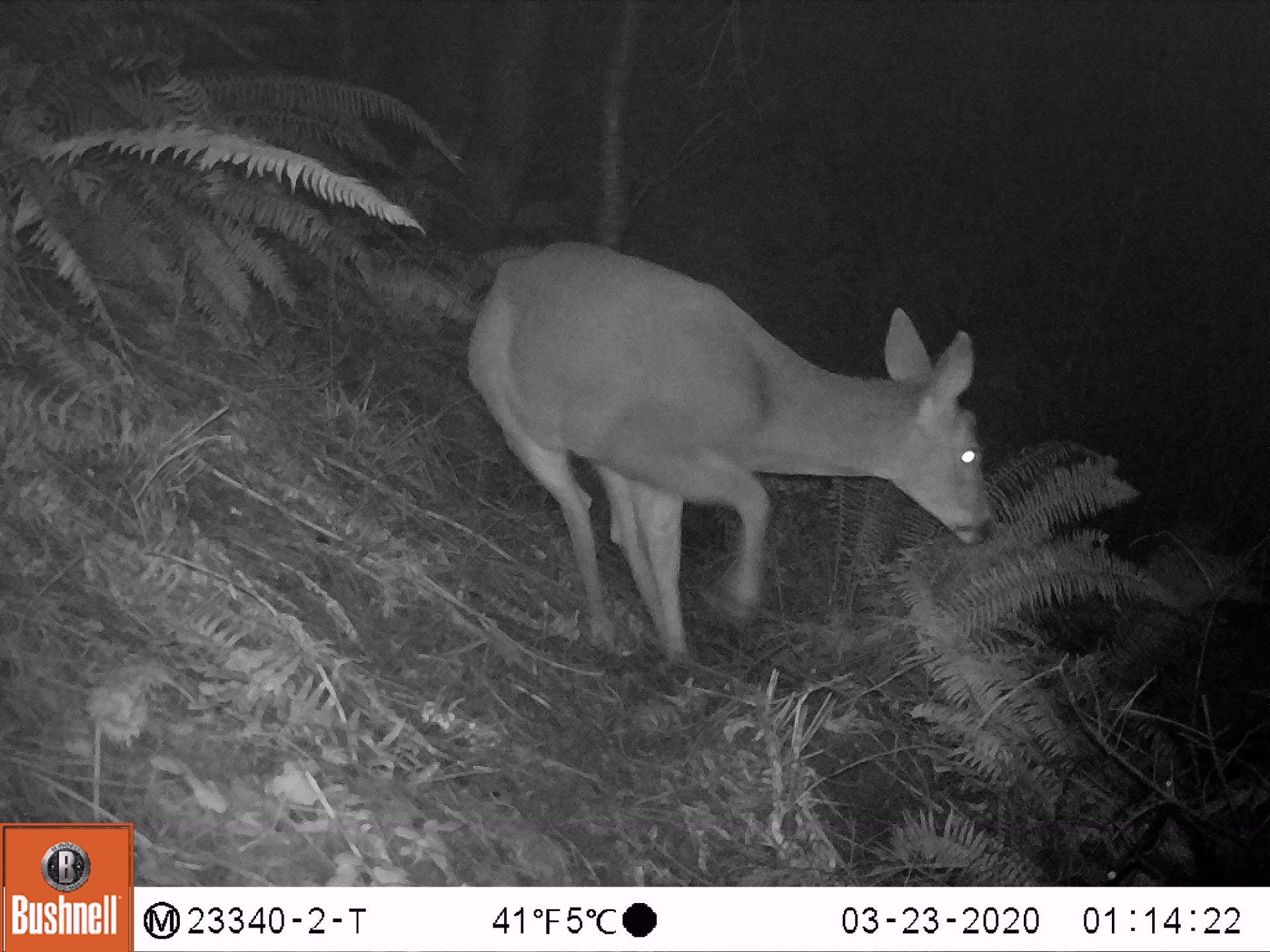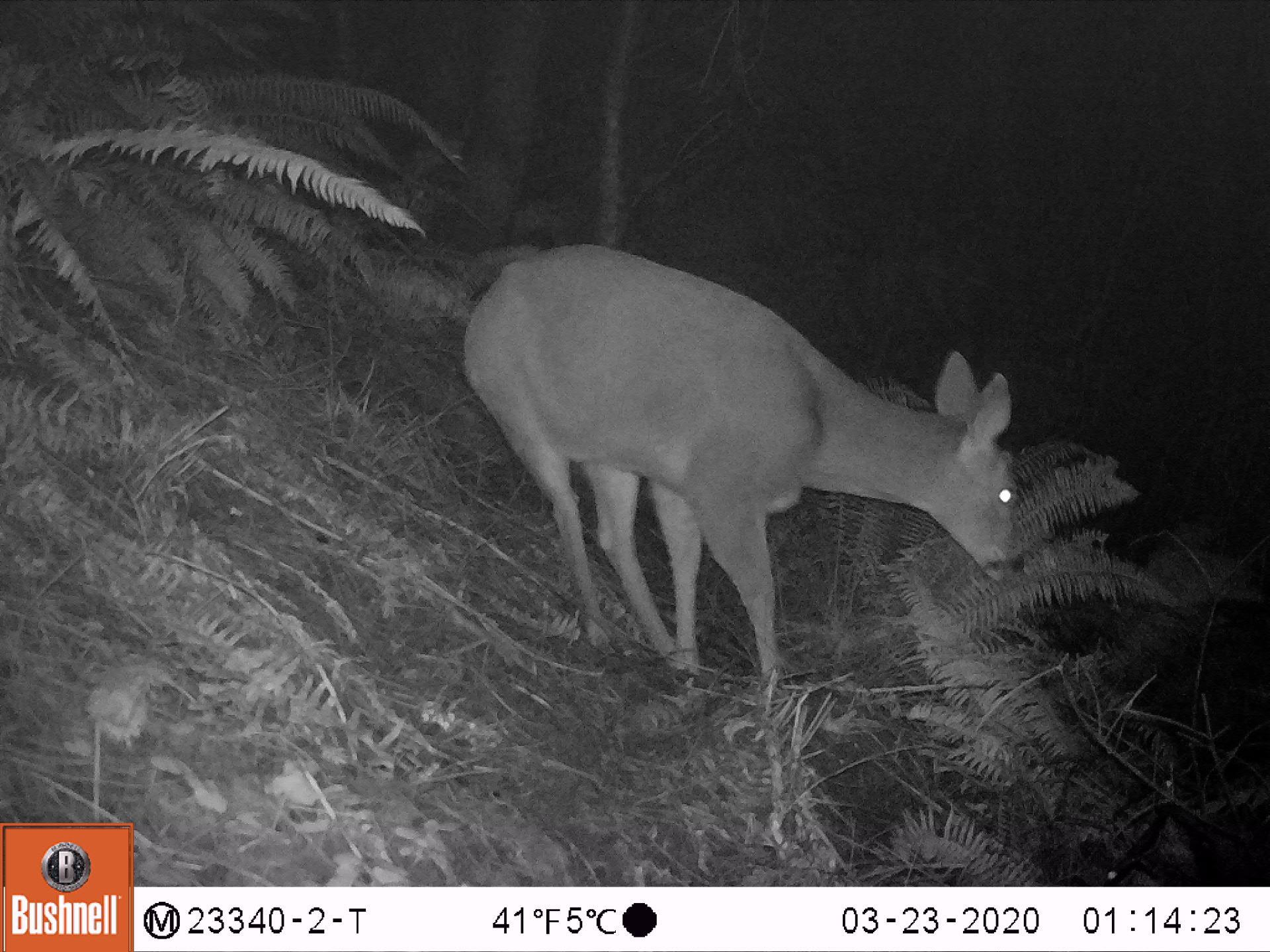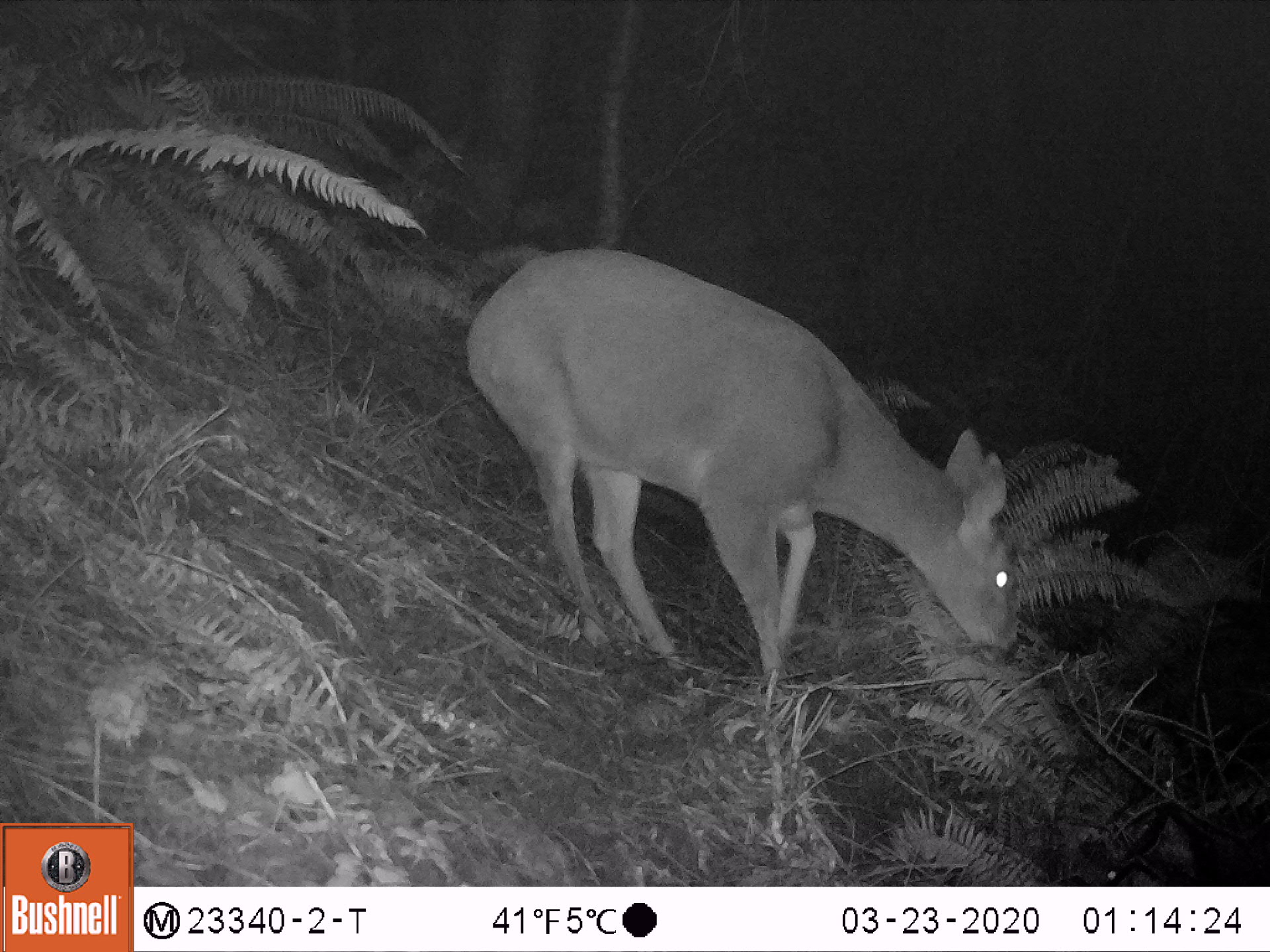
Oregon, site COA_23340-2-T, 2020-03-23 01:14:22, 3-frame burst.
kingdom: Animalia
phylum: Chordata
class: Mammalia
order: Artiodactyla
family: Cervidae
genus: Odocoileus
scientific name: Odocoileus hemionus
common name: black-tailed deer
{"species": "black-tailed deer (Odocoileus hemionus)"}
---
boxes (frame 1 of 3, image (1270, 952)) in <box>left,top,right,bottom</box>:
black-tailed deer: <box>472,233,999,699</box>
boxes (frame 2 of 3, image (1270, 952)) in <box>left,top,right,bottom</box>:
black-tailed deer: <box>453,244,1033,705</box>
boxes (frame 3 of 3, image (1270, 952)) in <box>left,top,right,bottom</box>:
black-tailed deer: <box>469,234,1026,713</box>